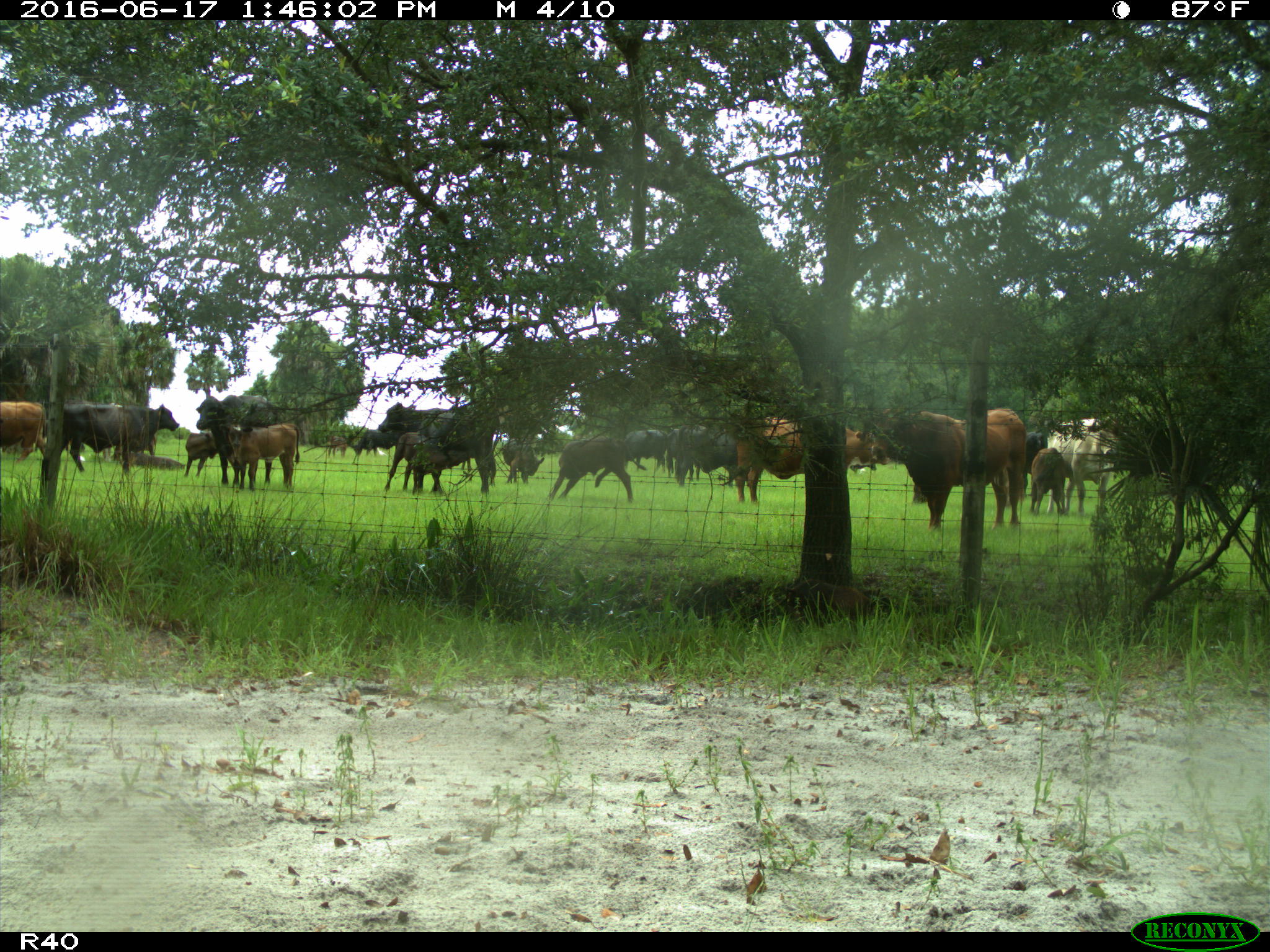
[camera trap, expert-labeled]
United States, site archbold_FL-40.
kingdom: Animalia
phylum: Chordata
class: Mammalia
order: Artiodactyla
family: Suidae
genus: Sus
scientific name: Sus scrofa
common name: wild boar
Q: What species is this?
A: Sus scrofa (wild boar).